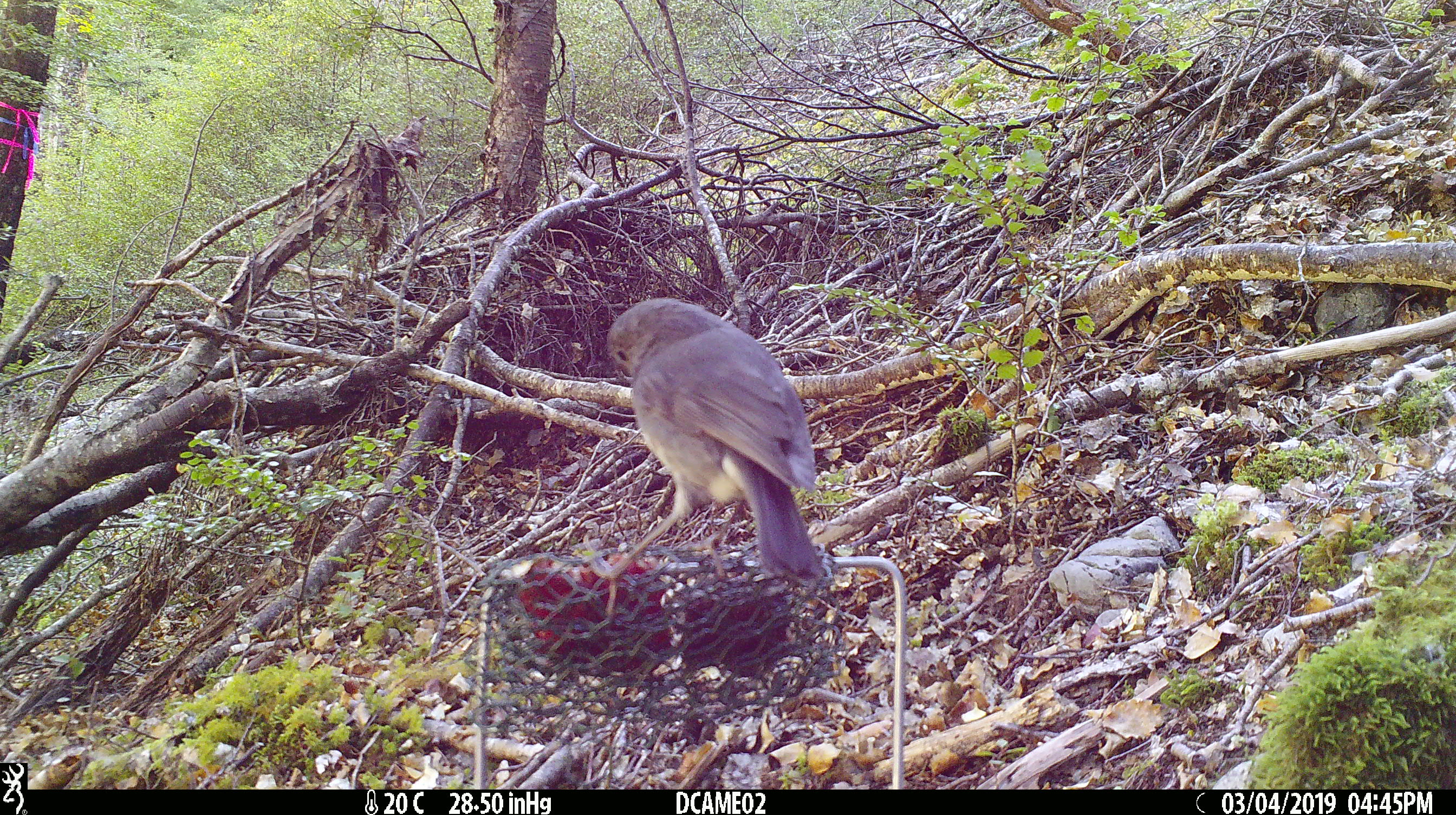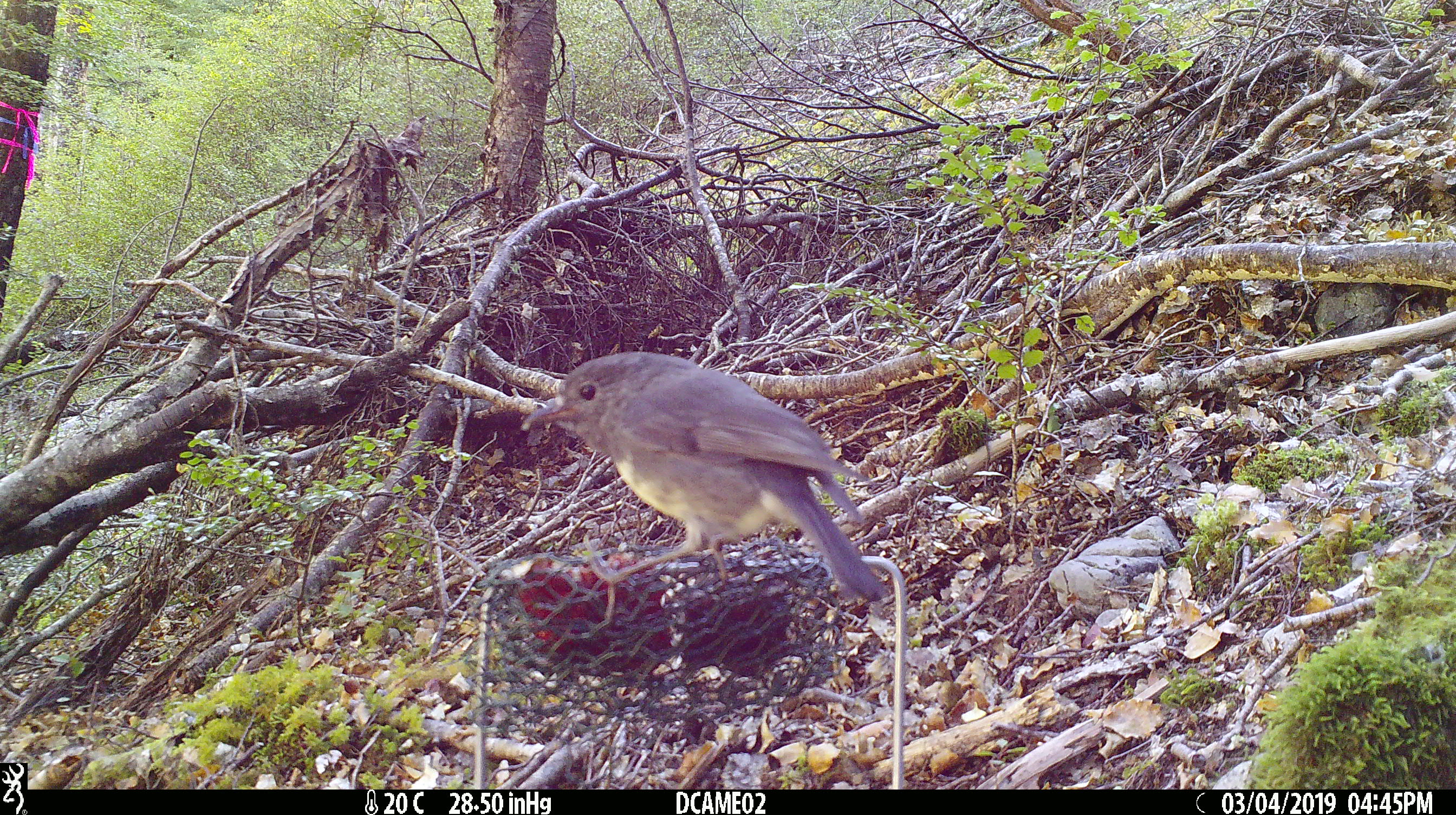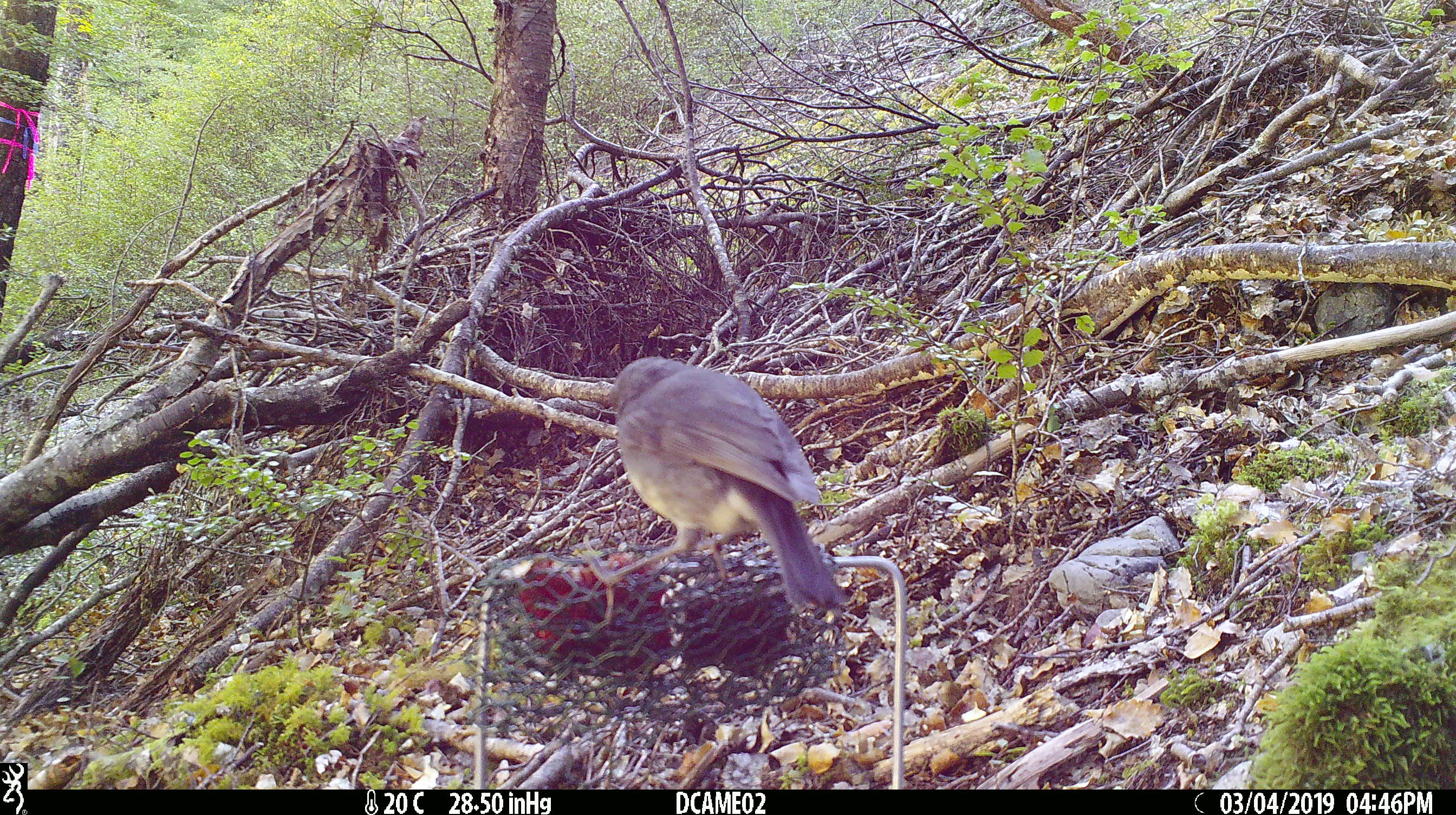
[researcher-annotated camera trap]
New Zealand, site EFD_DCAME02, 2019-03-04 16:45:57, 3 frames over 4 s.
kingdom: Animalia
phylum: Chordata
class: Aves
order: Passeriformes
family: Petroicidae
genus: Petroica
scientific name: Petroica australis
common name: new zealand robin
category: robin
Robin (new zealand robin) (Petroica australis).